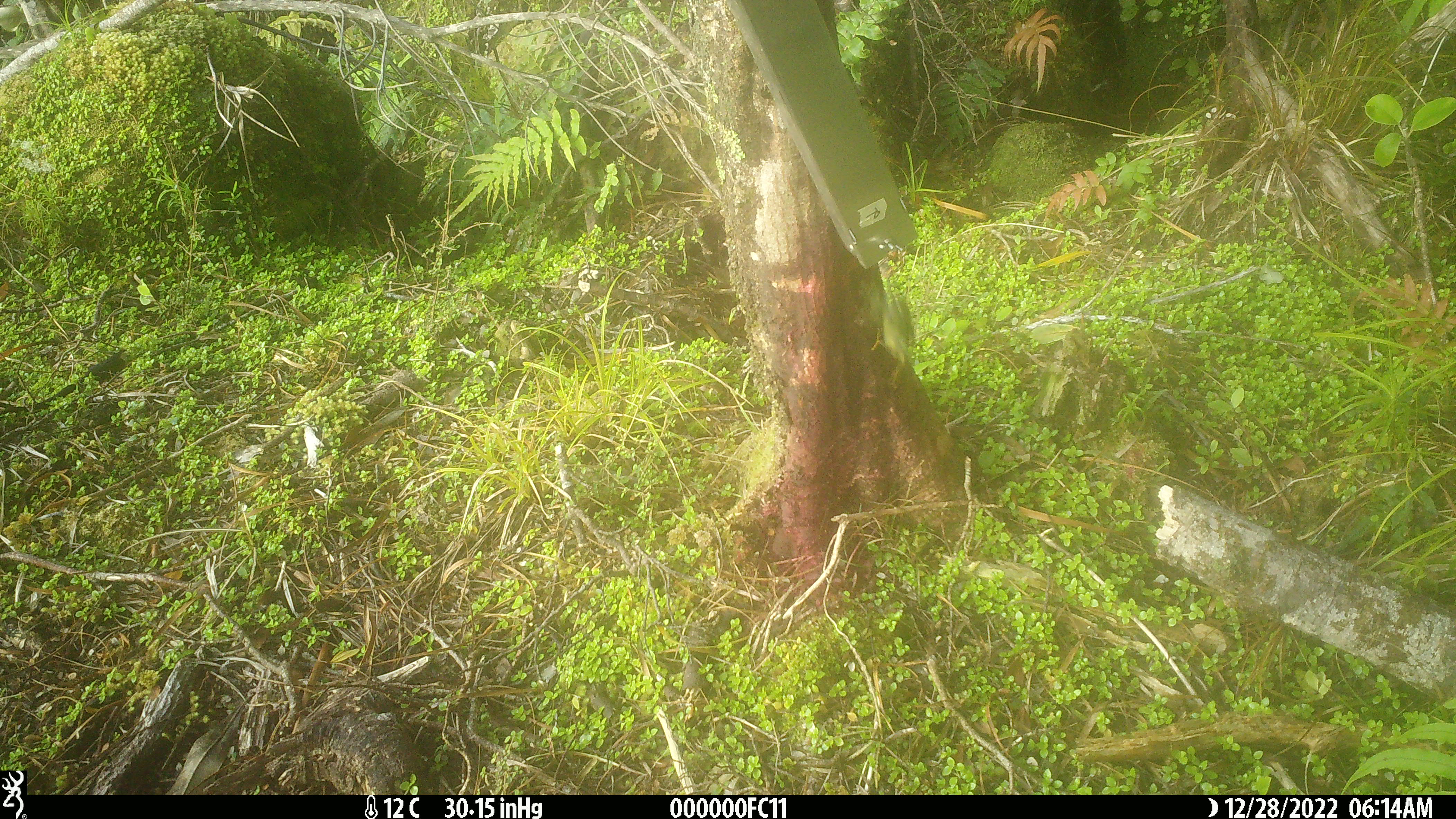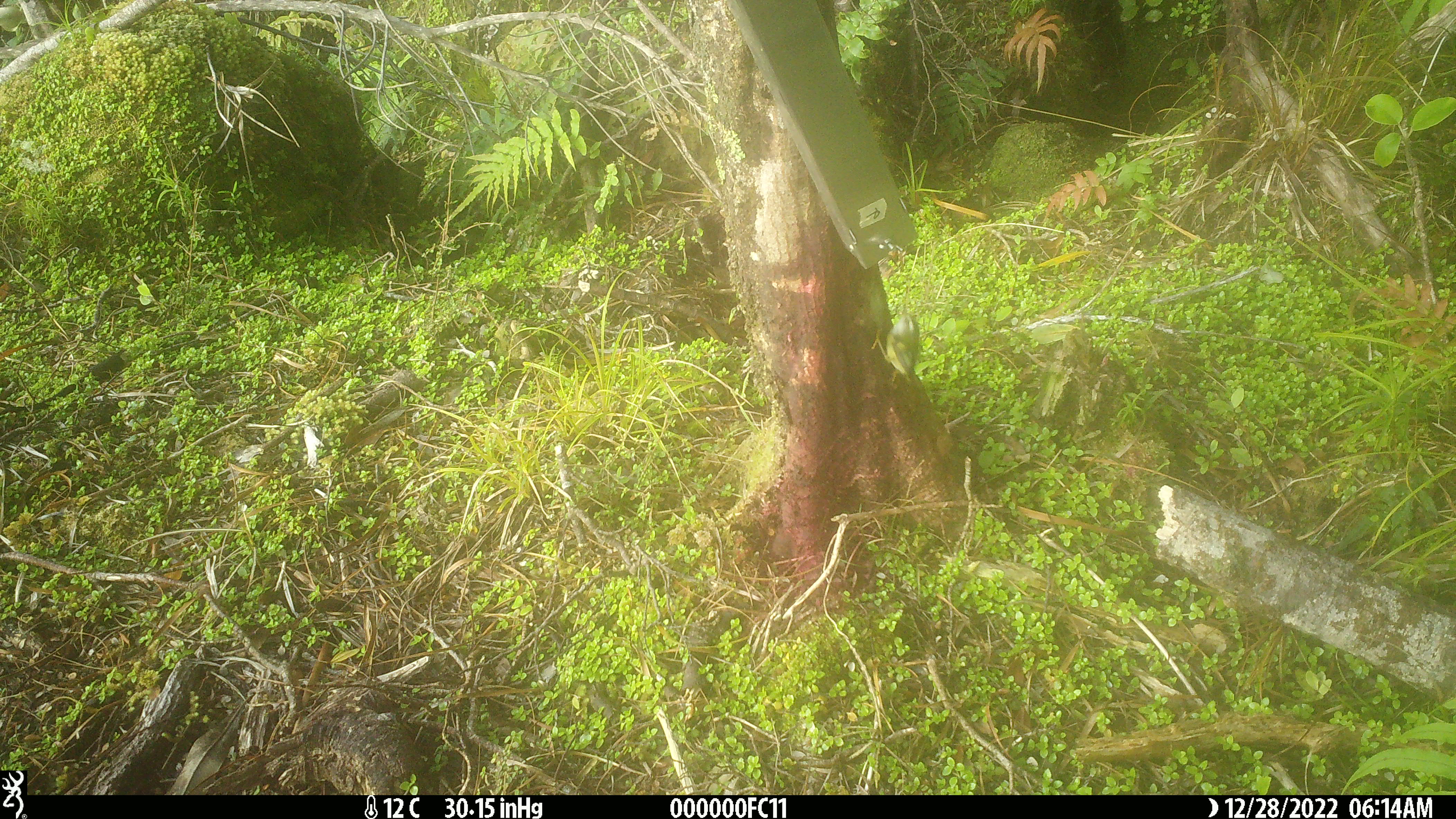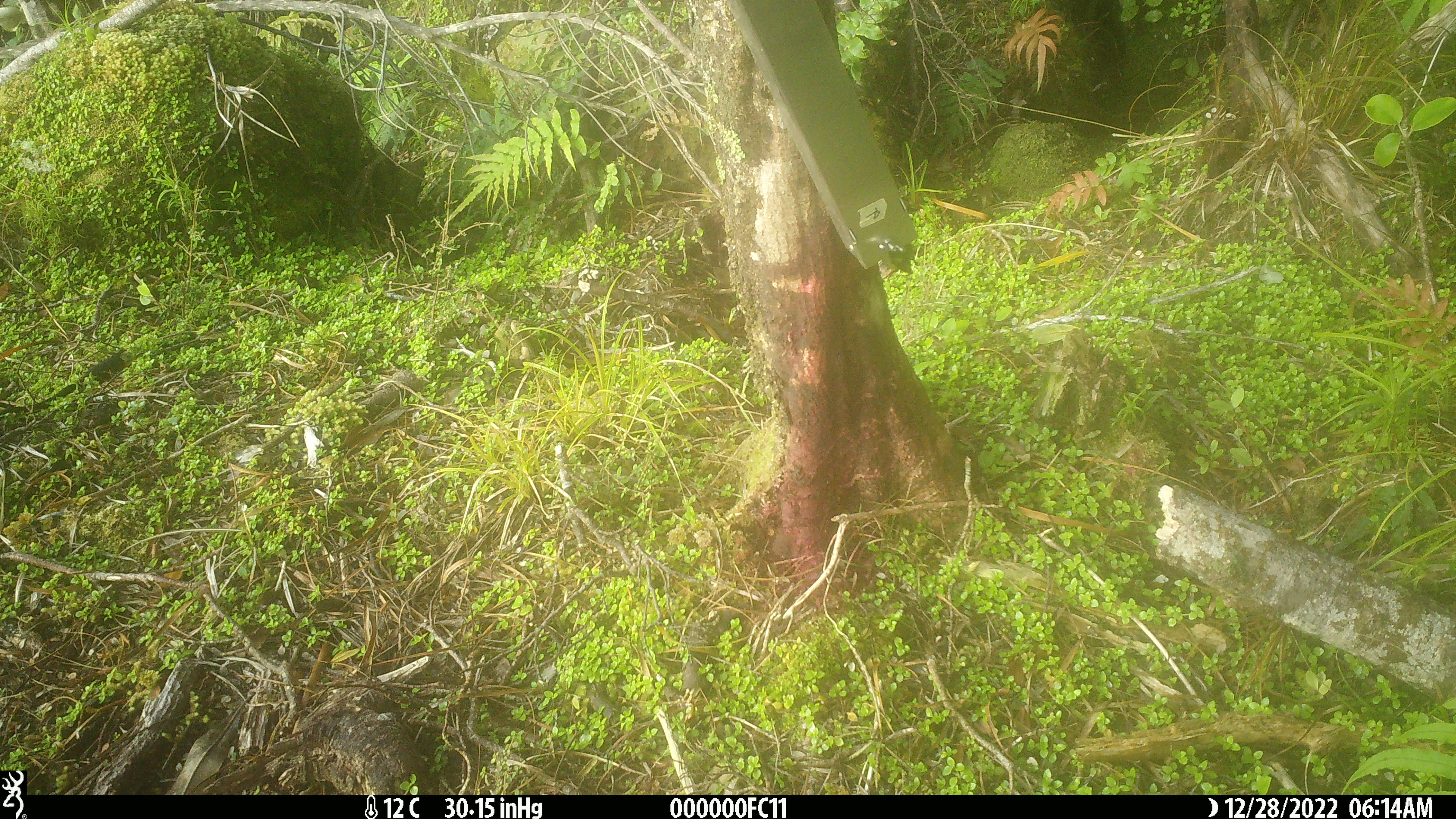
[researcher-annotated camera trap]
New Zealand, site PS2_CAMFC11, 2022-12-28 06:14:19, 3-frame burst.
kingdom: Animalia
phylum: Chordata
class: Aves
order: Passeriformes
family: Acanthisittidae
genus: Acanthisitta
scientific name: Acanthisitta chloris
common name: rifleman